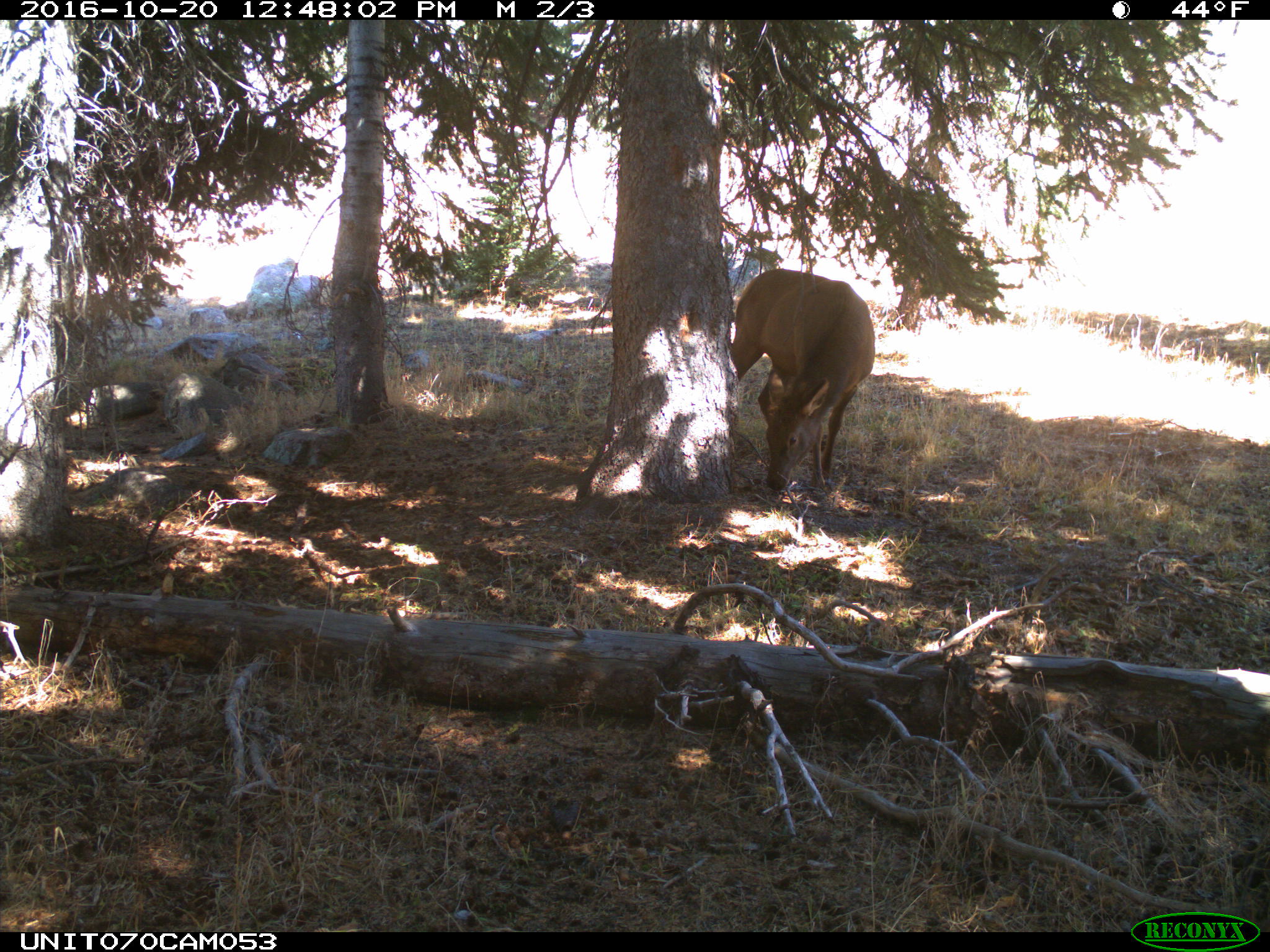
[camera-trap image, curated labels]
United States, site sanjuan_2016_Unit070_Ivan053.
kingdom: Animalia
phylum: Chordata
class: Mammalia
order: Artiodactyla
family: Cervidae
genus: Cervus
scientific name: Cervus elaphus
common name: red deer